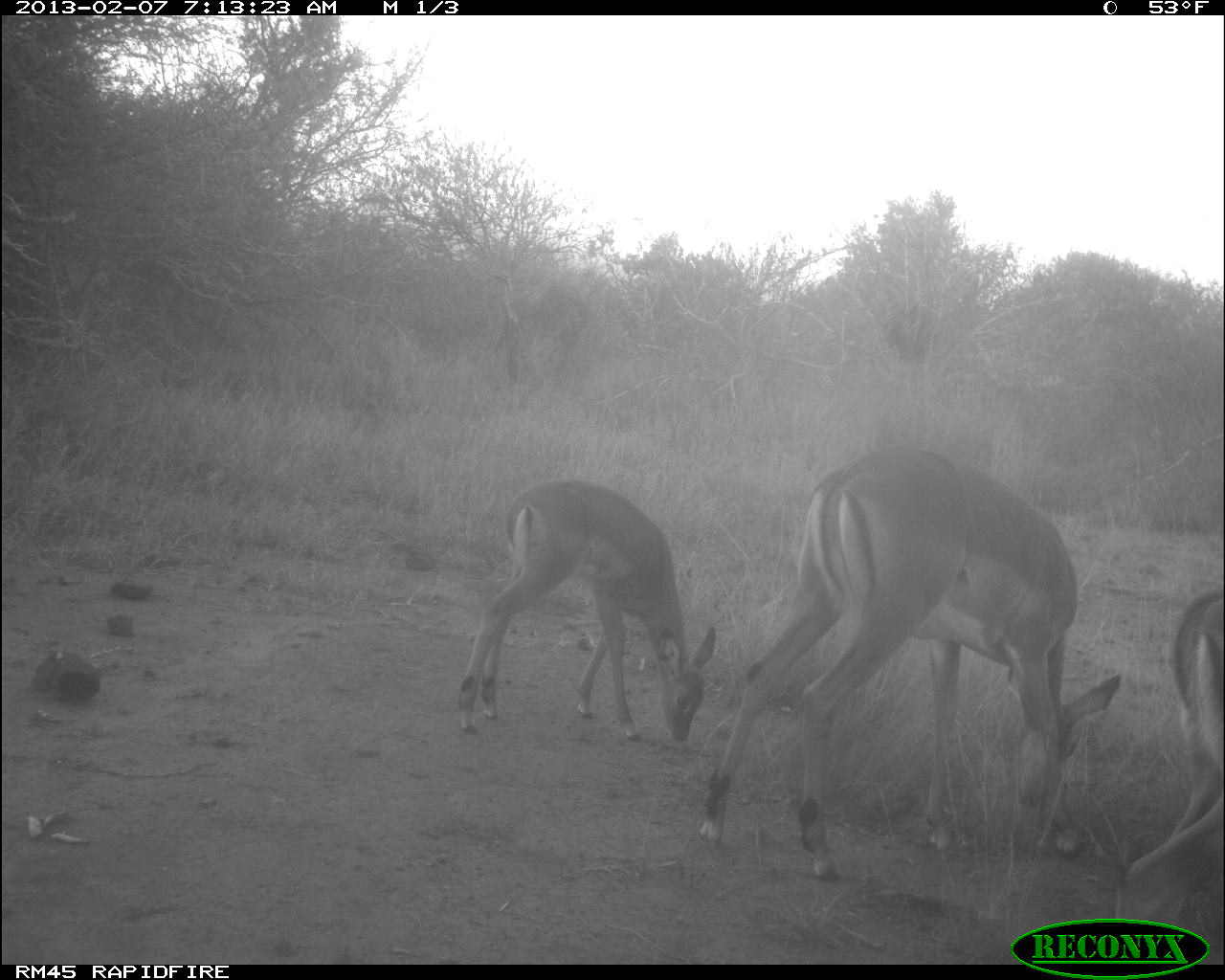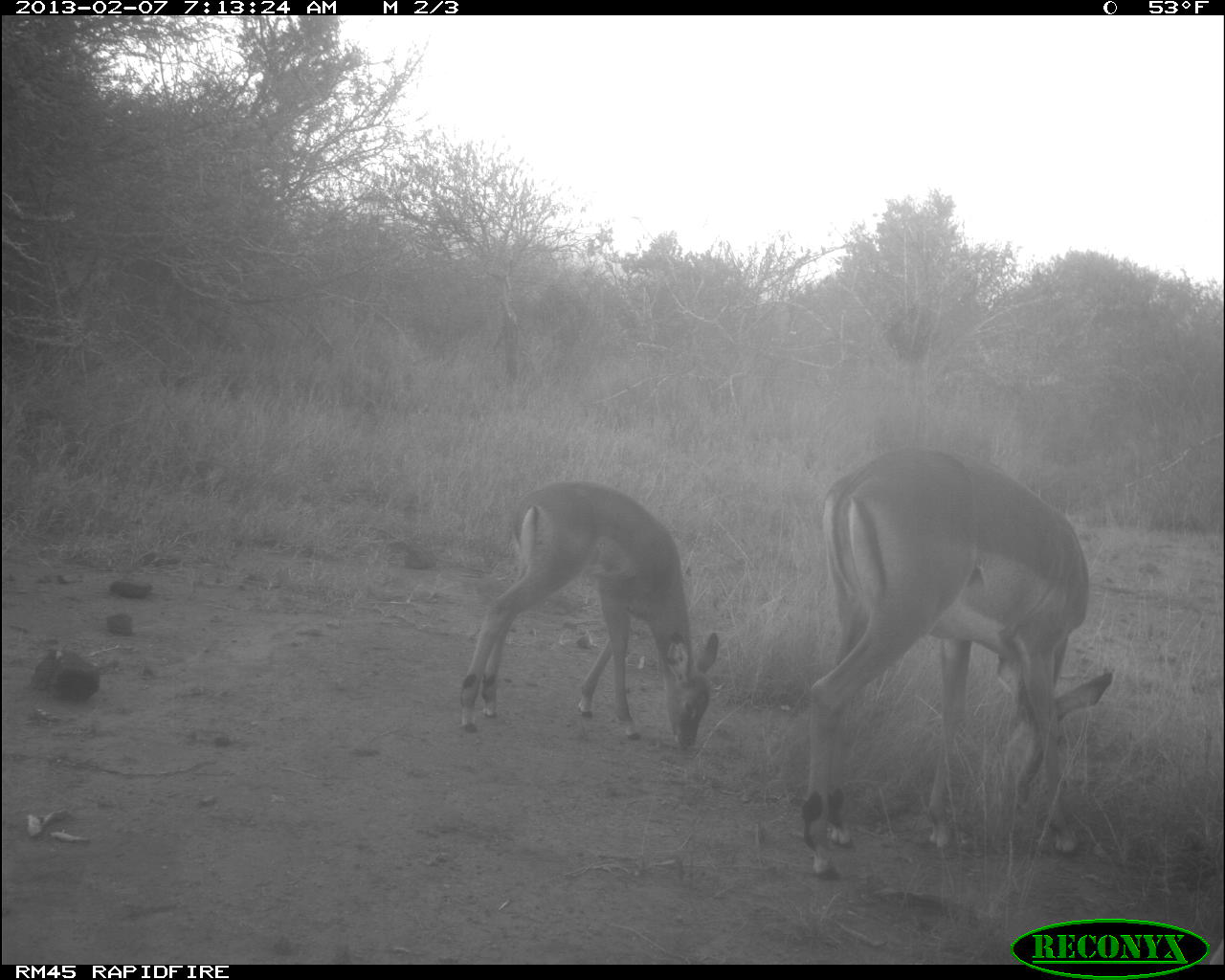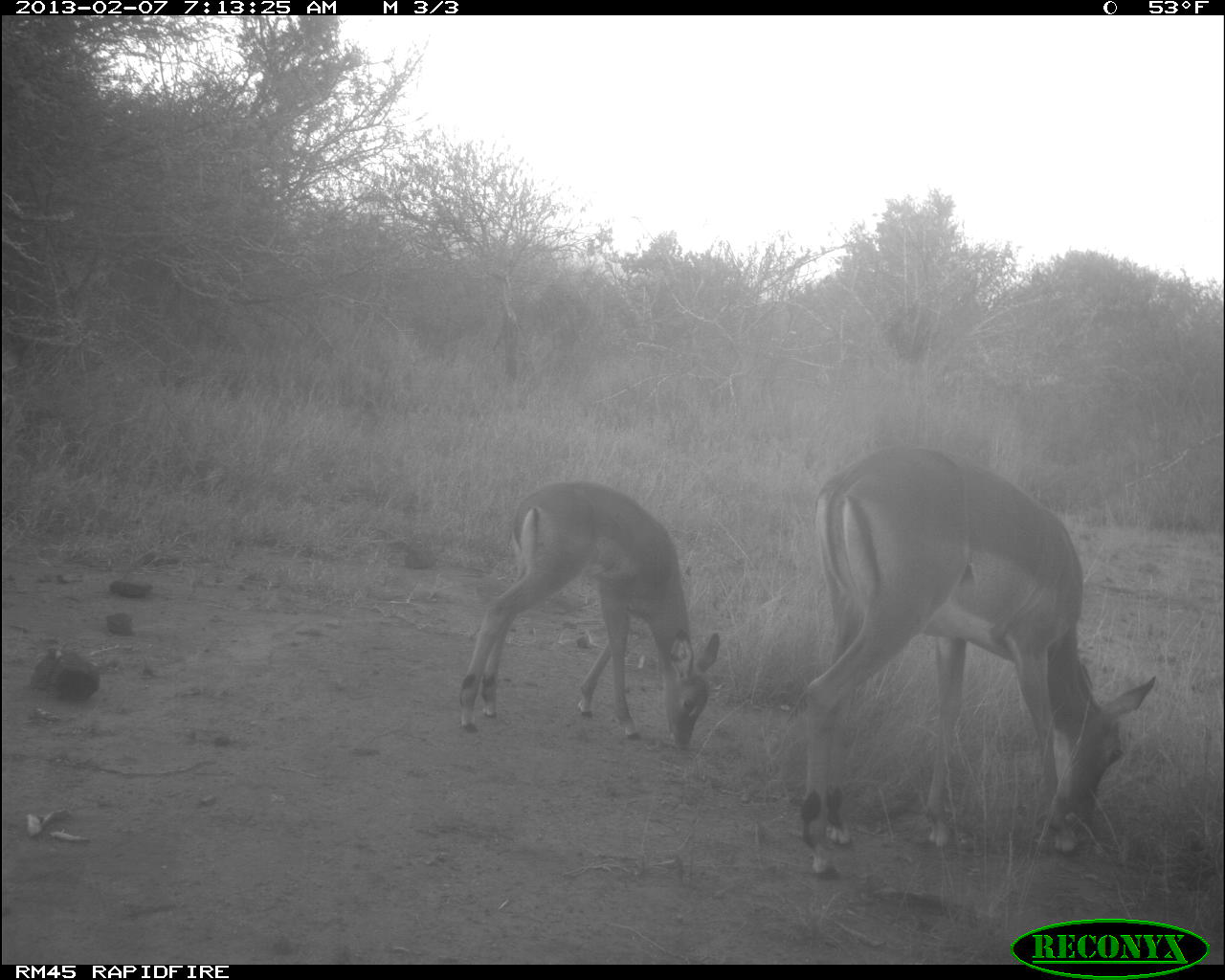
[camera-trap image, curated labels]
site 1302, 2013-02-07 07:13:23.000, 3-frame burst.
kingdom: Animalia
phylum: Chordata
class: Mammalia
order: Artiodactyla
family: Bovidae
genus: Aepyceros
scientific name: Aepyceros melampus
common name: impala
Aepyceros melampus (impala), count 3.